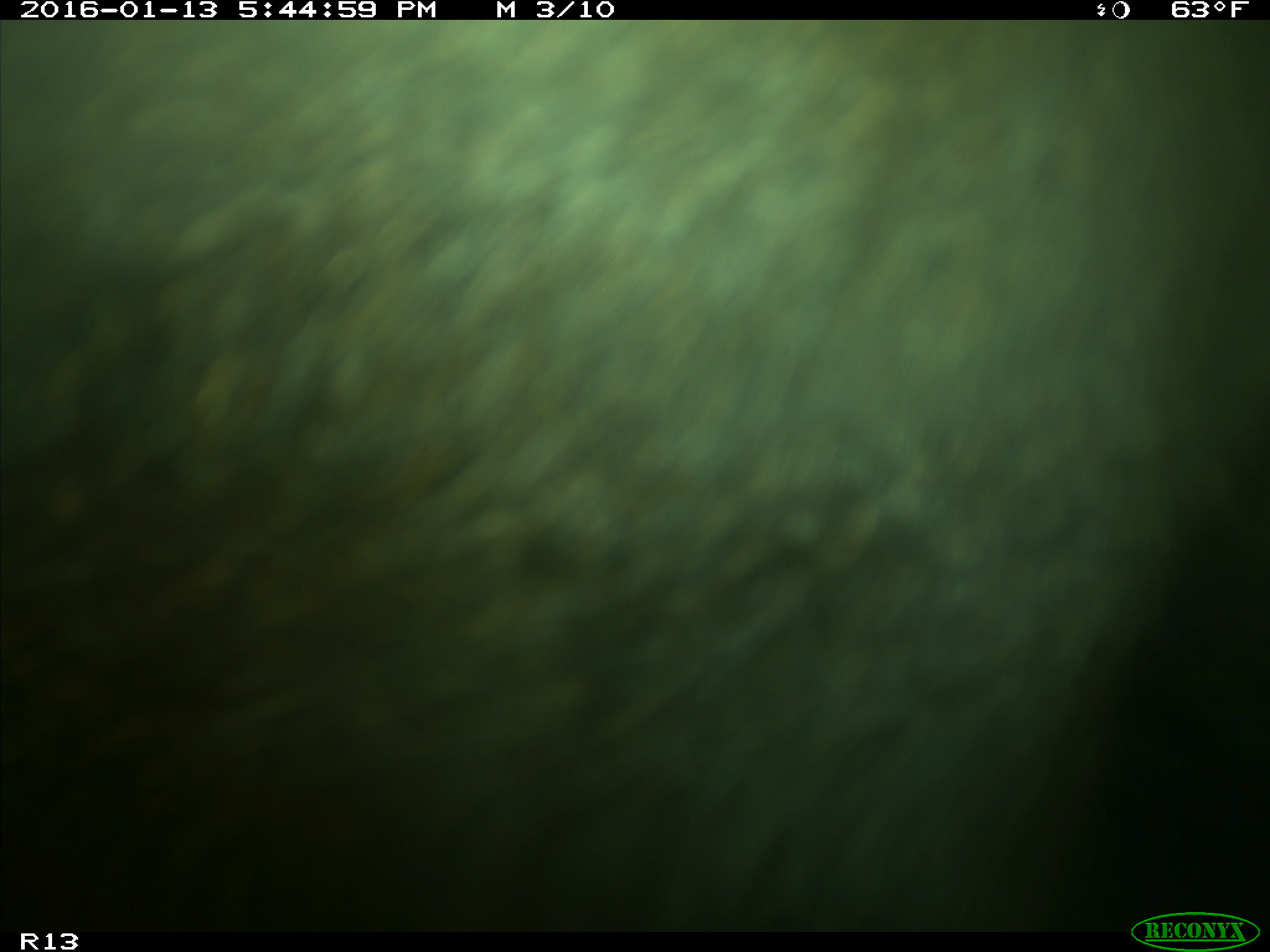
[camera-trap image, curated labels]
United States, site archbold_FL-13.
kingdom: Animalia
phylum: Chordata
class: Mammalia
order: Artiodactyla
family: Bovidae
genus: Bos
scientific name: Bos taurus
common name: domestic cow